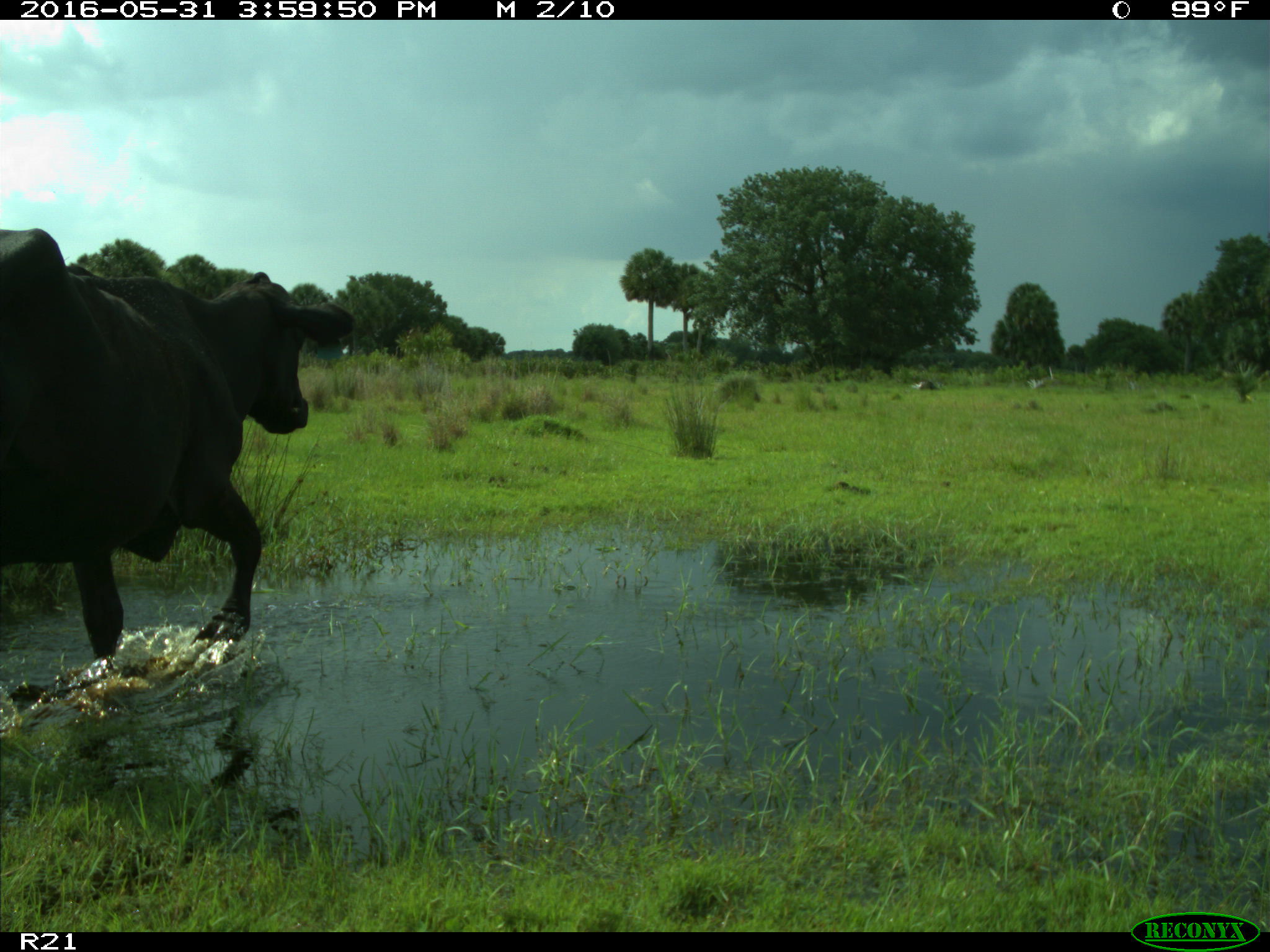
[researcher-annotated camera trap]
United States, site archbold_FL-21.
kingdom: Animalia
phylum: Chordata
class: Mammalia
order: Artiodactyla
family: Bovidae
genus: Bos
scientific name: Bos taurus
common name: domestic cow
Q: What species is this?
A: Bos taurus (domestic cow).